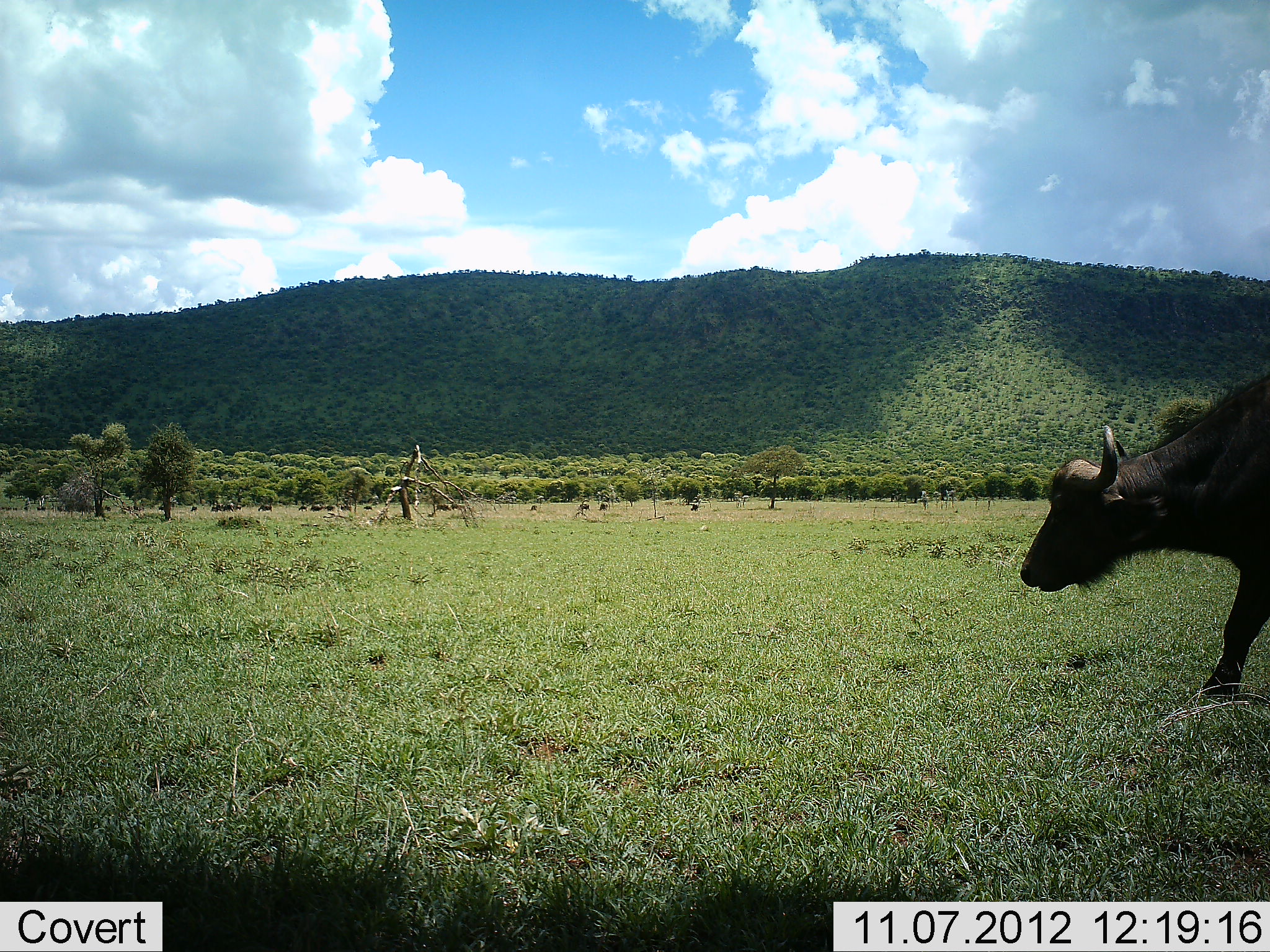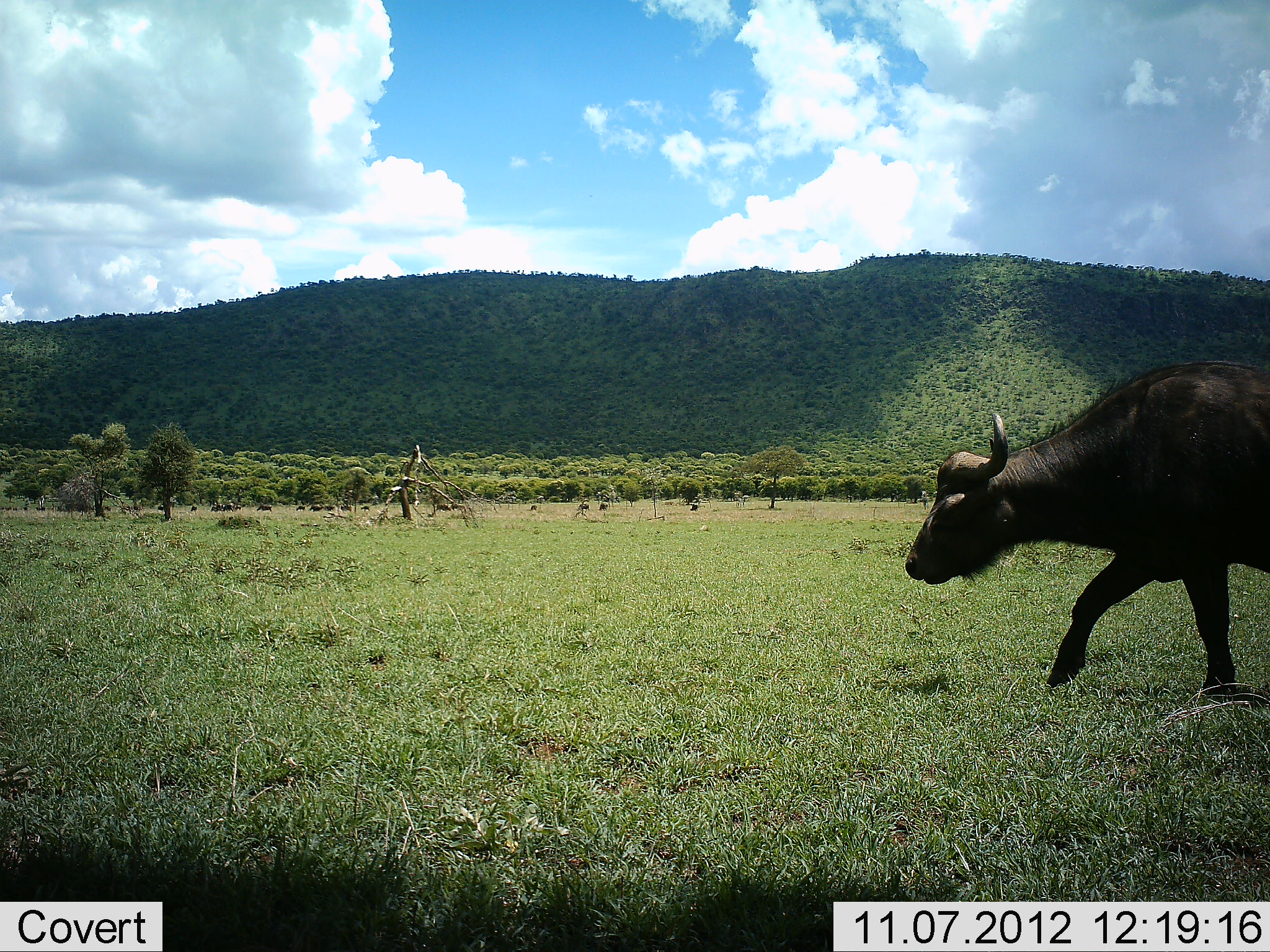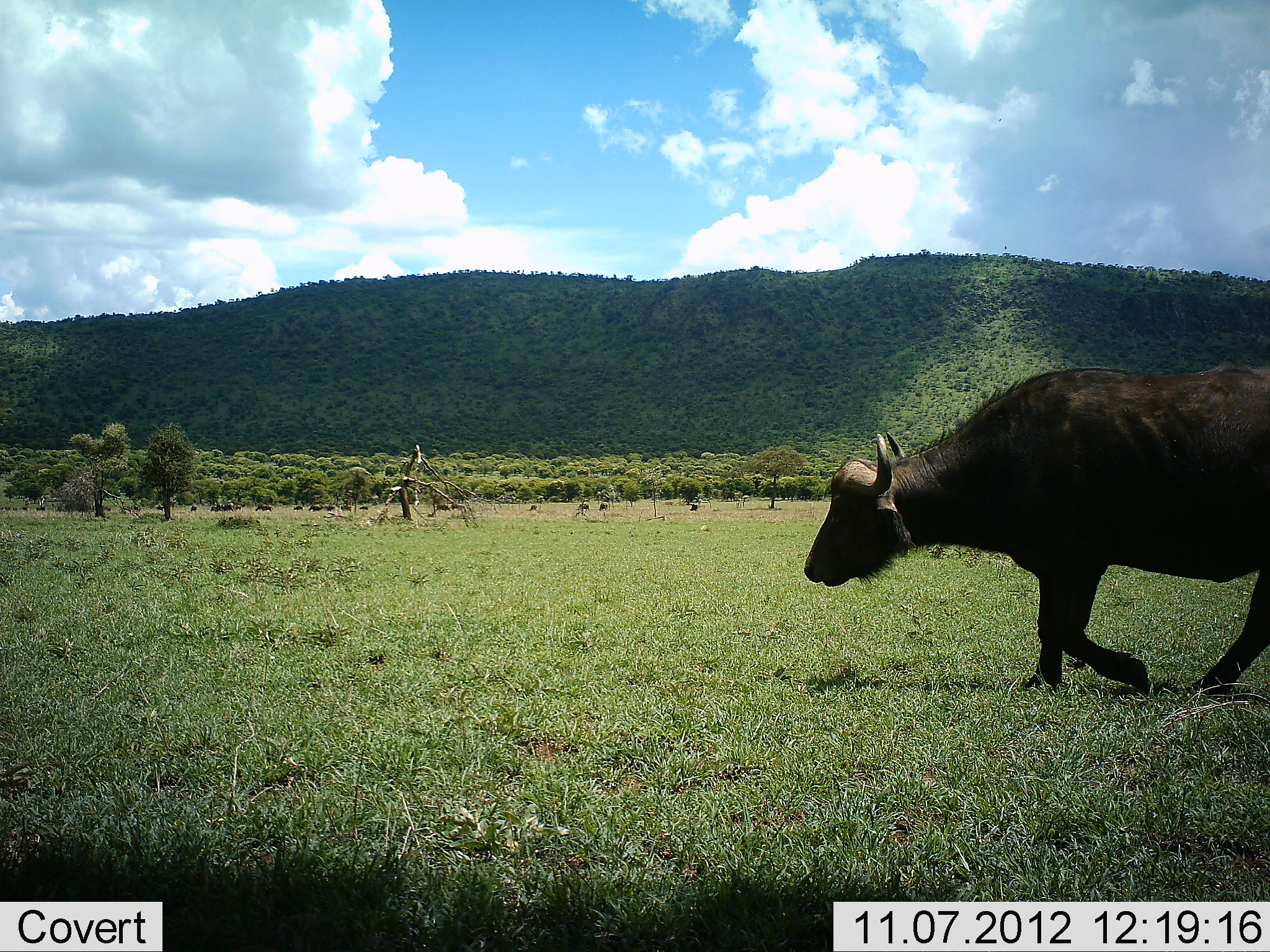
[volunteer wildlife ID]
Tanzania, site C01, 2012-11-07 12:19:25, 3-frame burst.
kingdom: Animalia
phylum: Chordata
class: Mammalia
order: Artiodactyla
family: Bovidae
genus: Syncerus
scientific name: Syncerus caffer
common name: cape buffalo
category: buffalo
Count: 1.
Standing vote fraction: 0%.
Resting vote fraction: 0%.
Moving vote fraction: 100%.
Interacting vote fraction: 0%.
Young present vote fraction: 0%.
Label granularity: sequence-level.